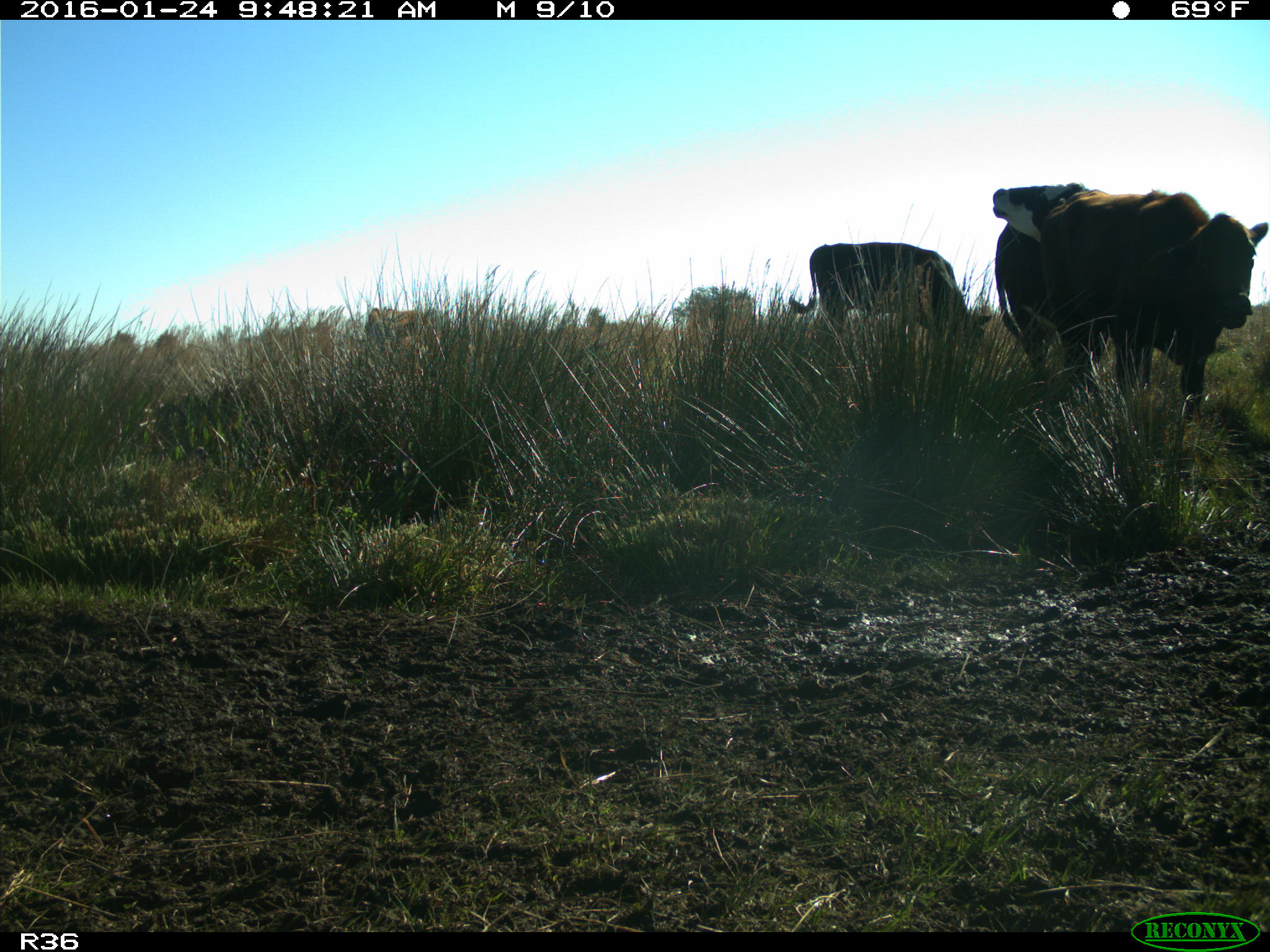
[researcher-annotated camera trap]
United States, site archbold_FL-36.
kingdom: Animalia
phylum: Chordata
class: Mammalia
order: Artiodactyla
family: Bovidae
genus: Bos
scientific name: Bos taurus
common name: domestic cow